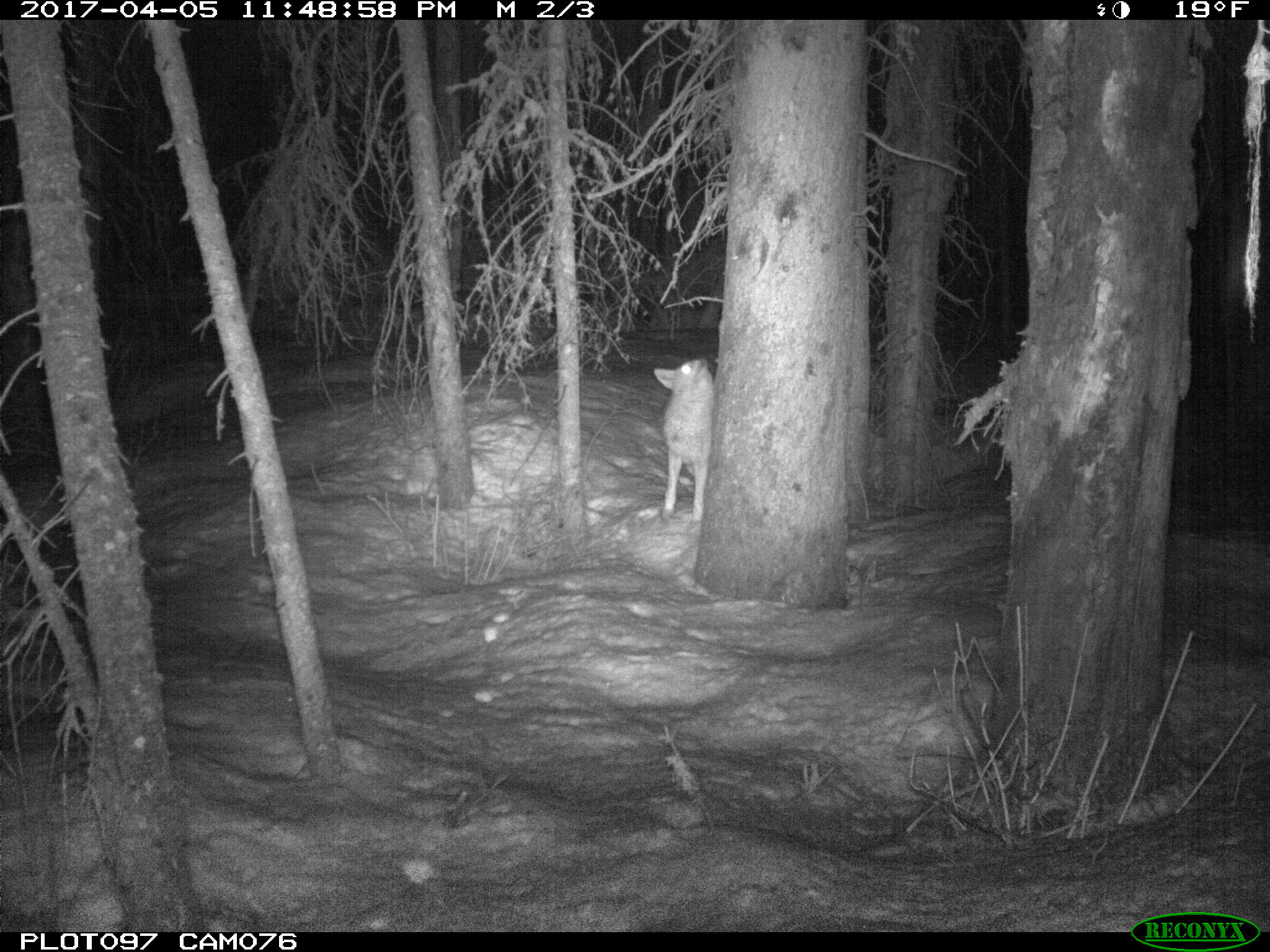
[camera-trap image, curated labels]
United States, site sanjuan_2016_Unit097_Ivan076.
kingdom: Animalia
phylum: Chordata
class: Mammalia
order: Carnivora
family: Canidae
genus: Canis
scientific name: Canis latrans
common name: coyote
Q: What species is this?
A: Canis latrans (coyote).